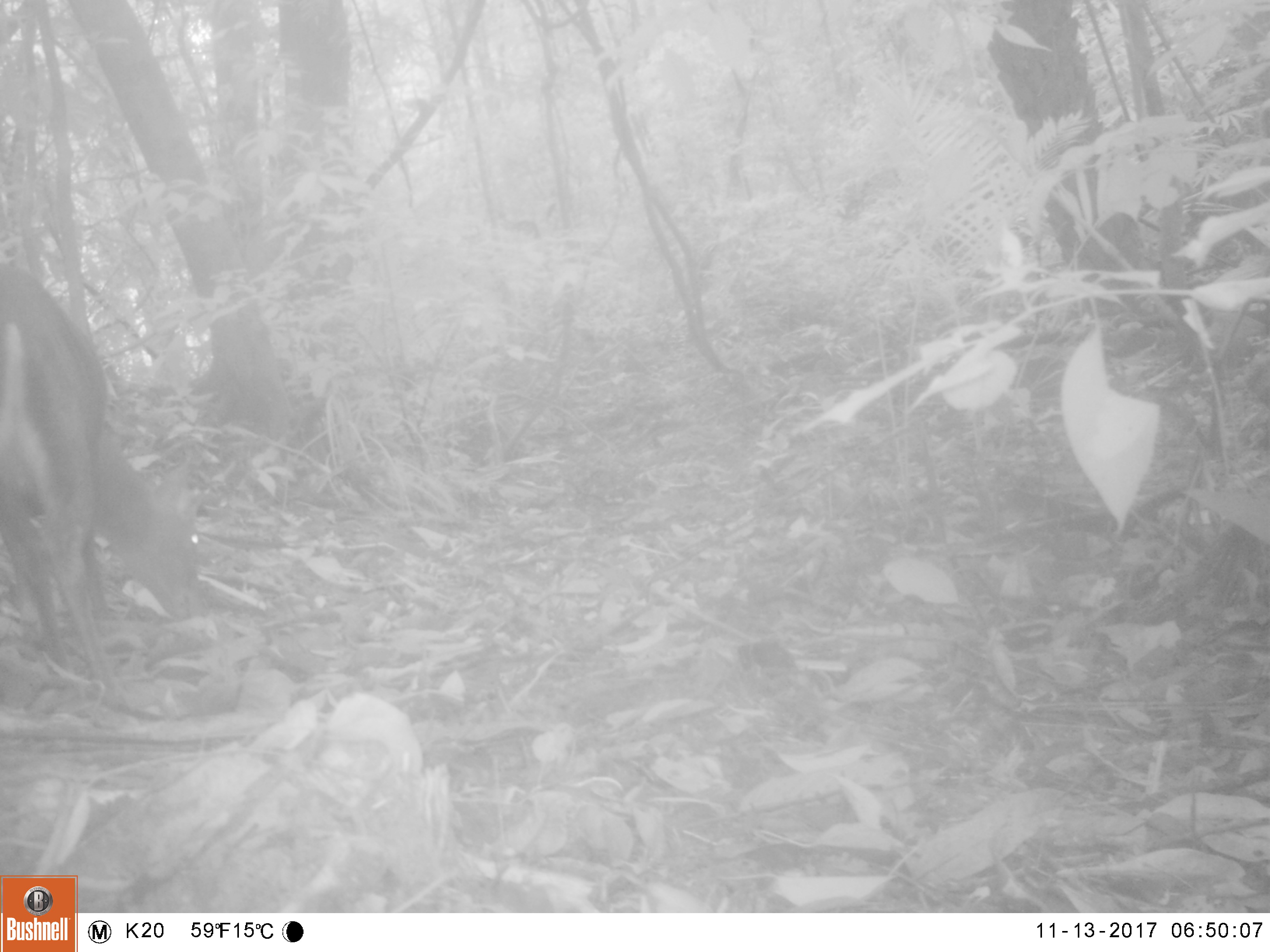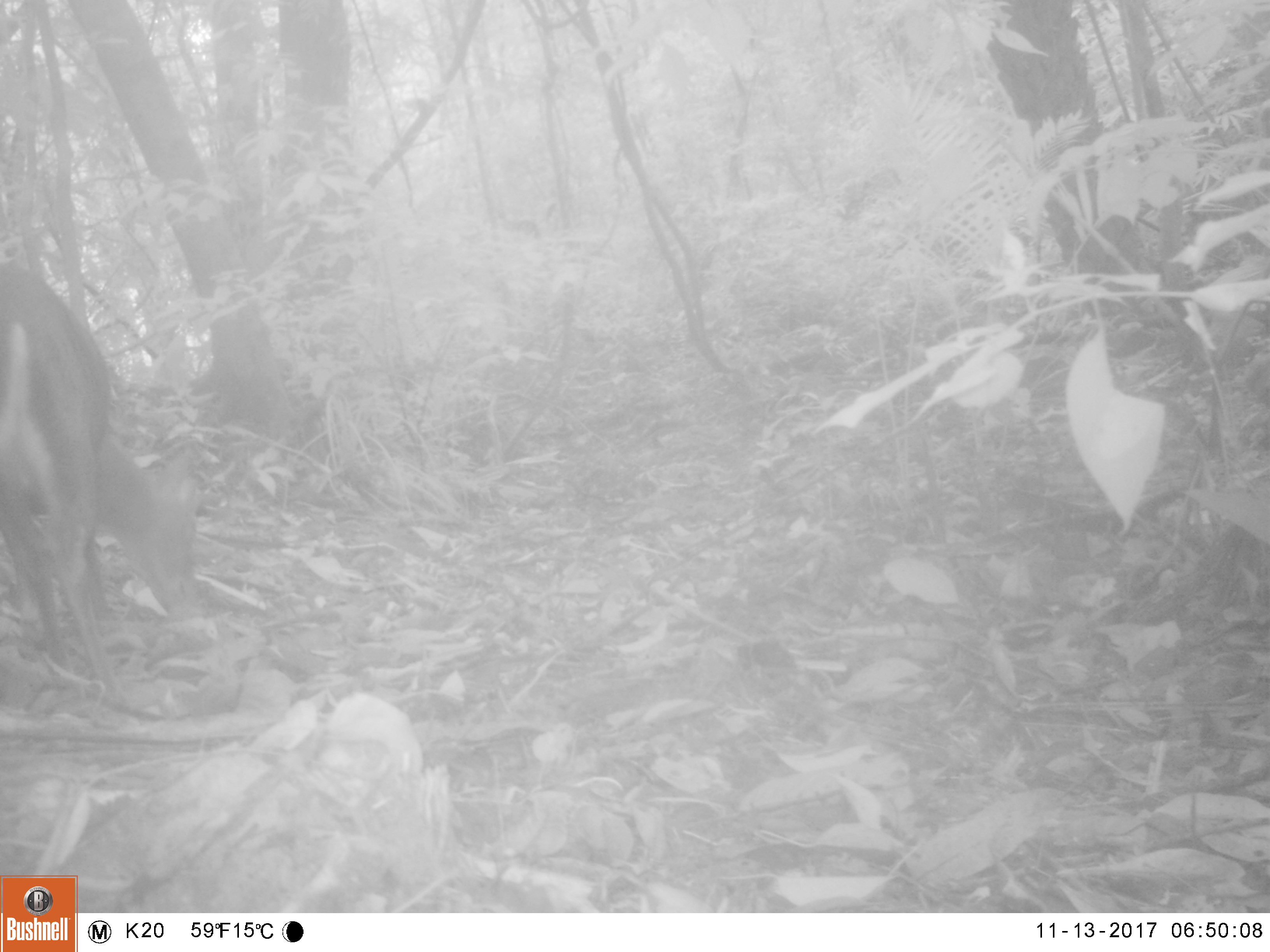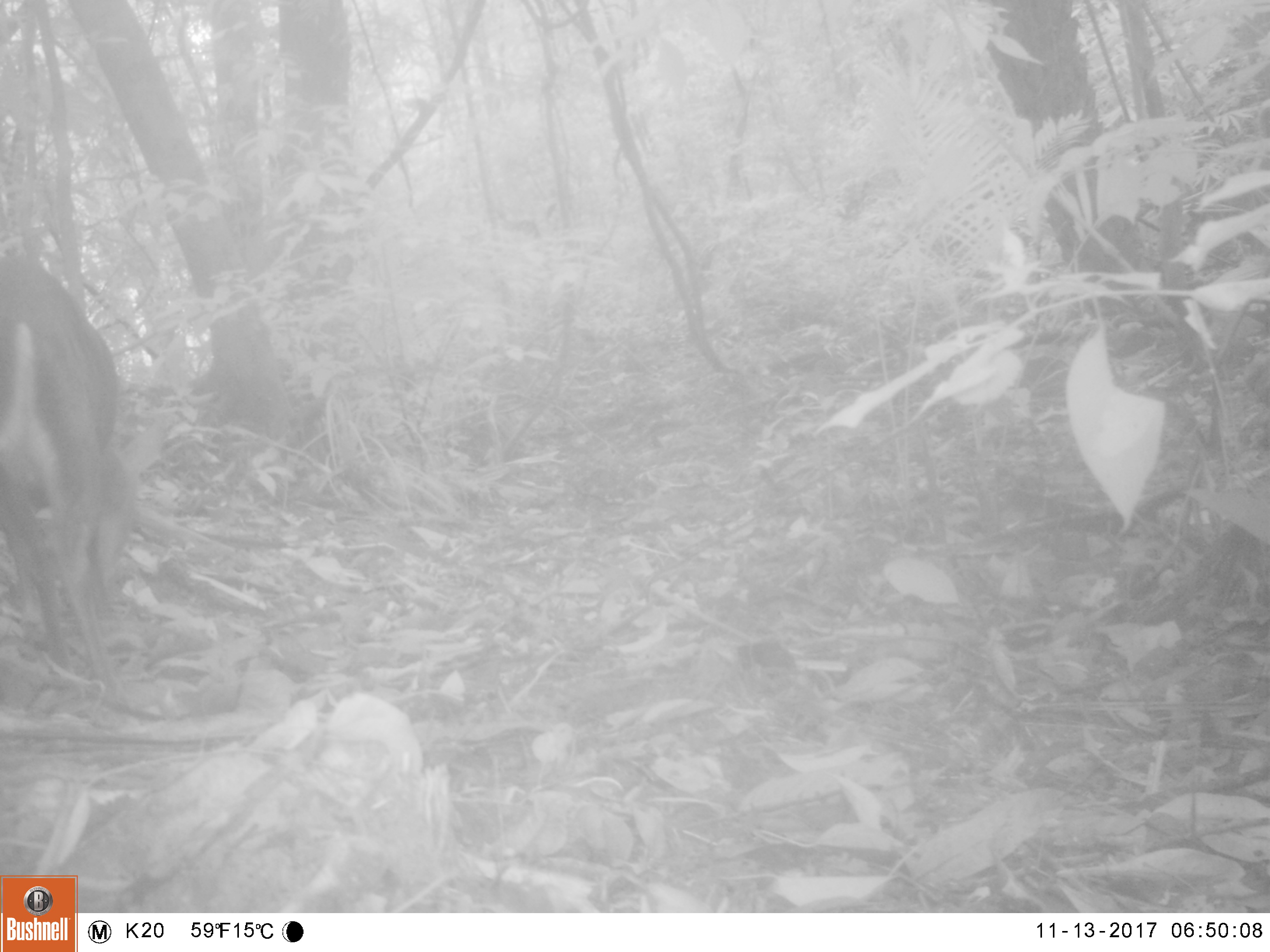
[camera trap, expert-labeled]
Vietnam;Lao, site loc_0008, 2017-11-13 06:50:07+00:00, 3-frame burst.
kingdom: Animalia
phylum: Chordata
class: Mammalia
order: Artiodactyla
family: Cervidae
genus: Muntiacus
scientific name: Muntiacus rooseveltorum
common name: roosevelt's muntjac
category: roosevelts muntjac group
Roosevelts muntjac group (roosevelt's muntjac) (Muntiacus rooseveltorum). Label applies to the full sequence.